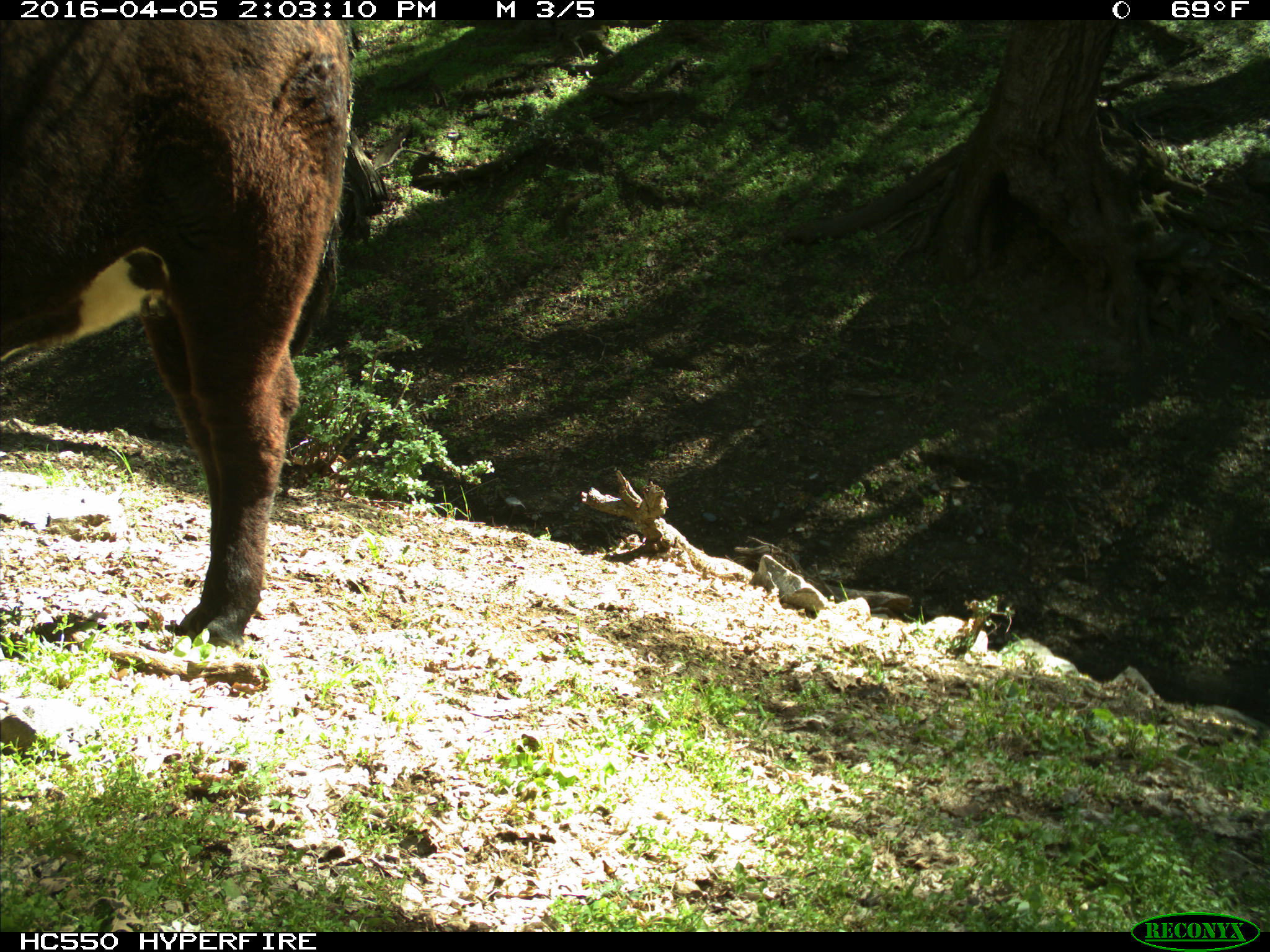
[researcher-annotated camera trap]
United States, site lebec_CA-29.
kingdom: Animalia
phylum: Chordata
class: Mammalia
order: Artiodactyla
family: Bovidae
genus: Bos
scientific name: Bos taurus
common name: domestic cow